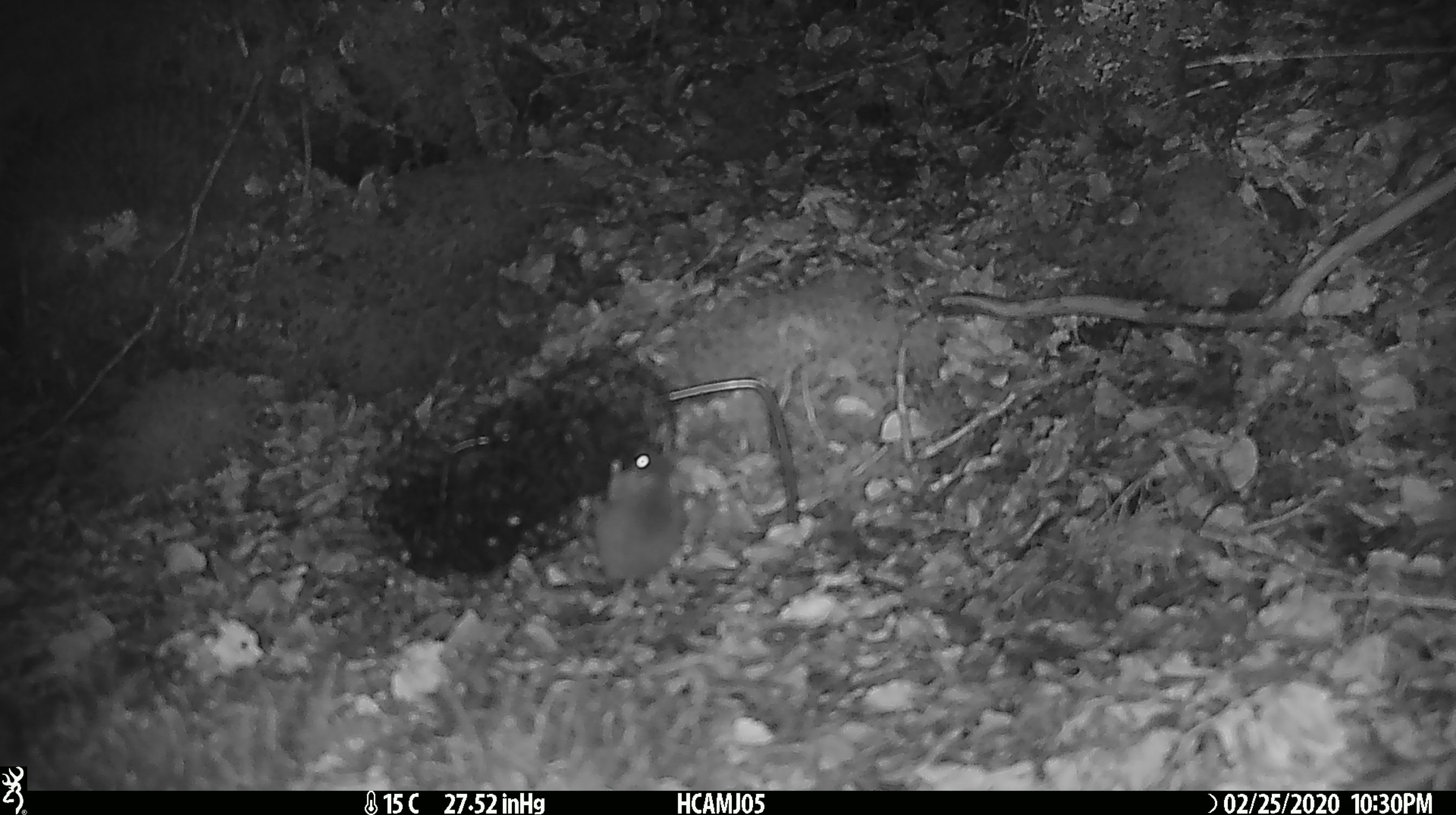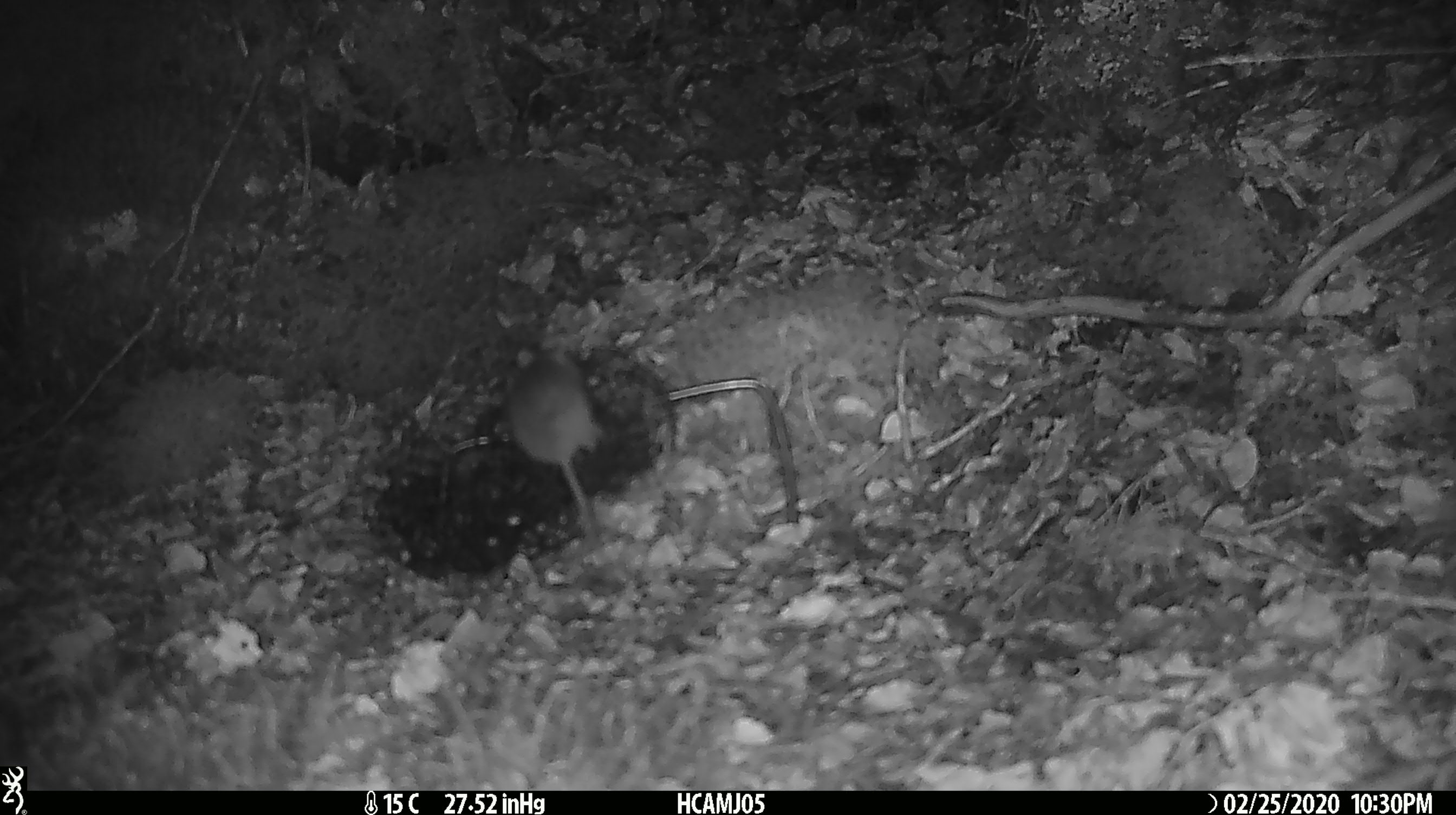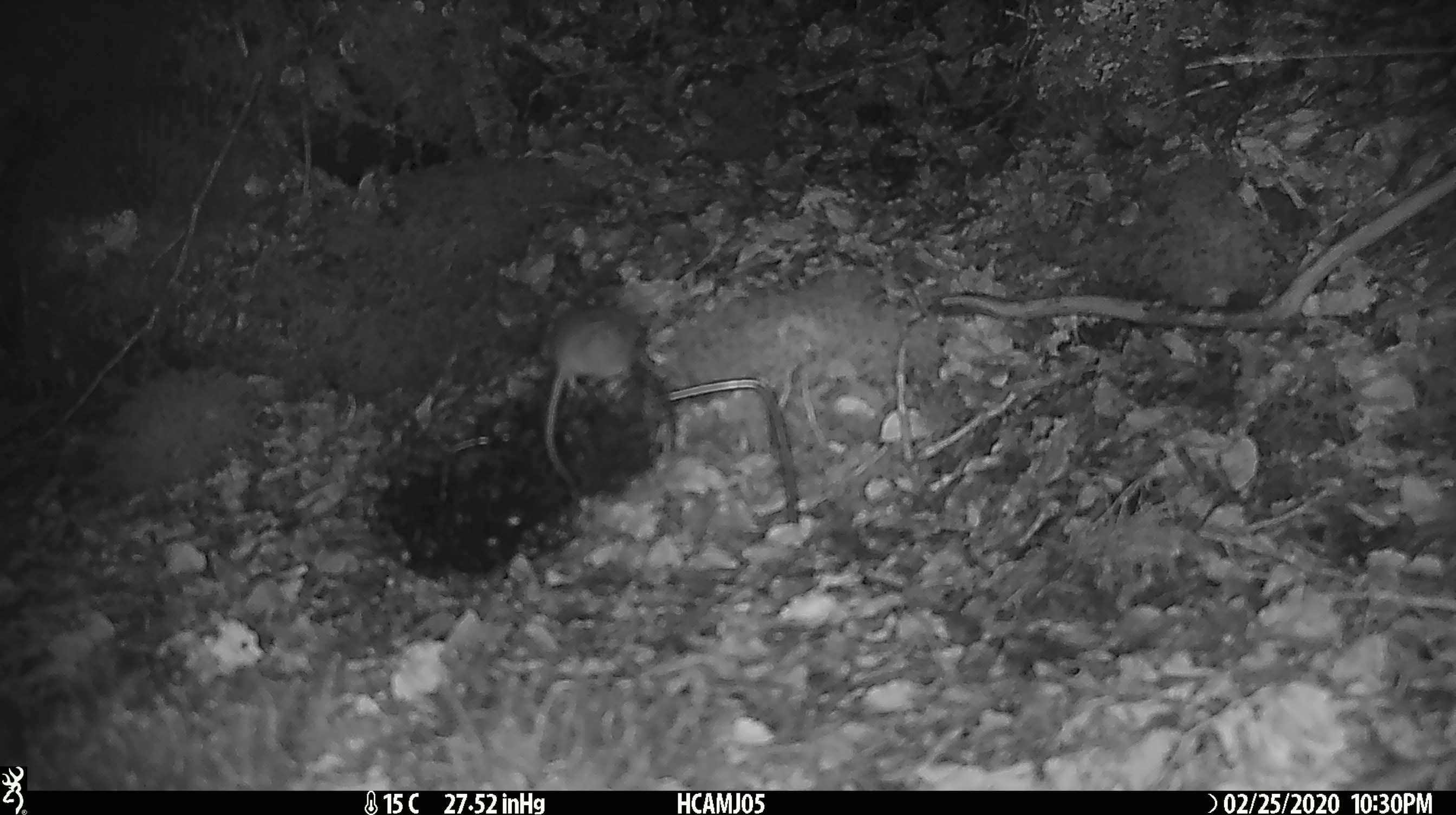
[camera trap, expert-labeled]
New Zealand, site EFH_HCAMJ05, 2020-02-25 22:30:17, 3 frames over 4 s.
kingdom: Animalia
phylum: Chordata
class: Mammalia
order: Rodentia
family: Muridae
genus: Mus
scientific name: Mus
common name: mouse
Mouse (Mus).